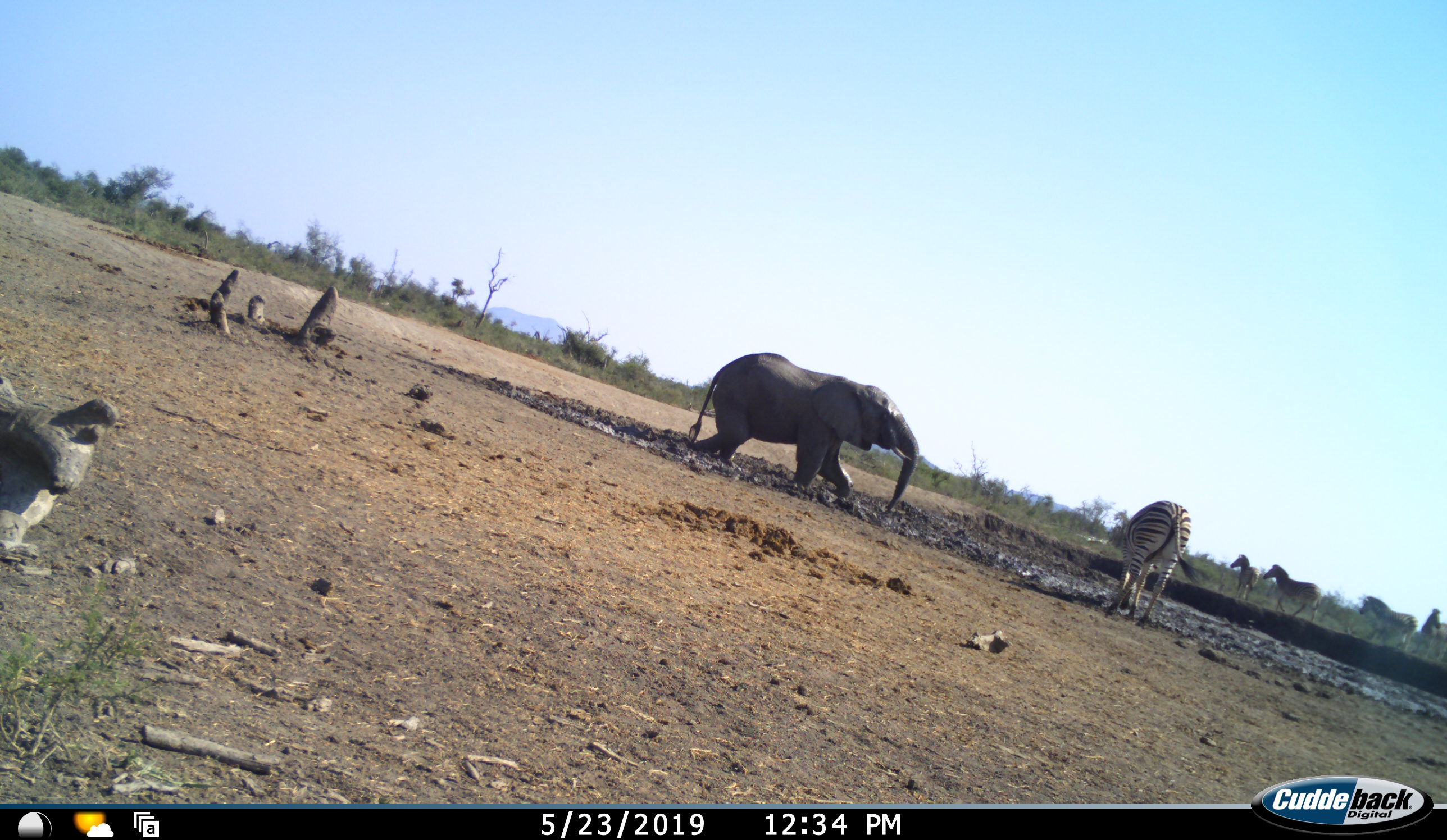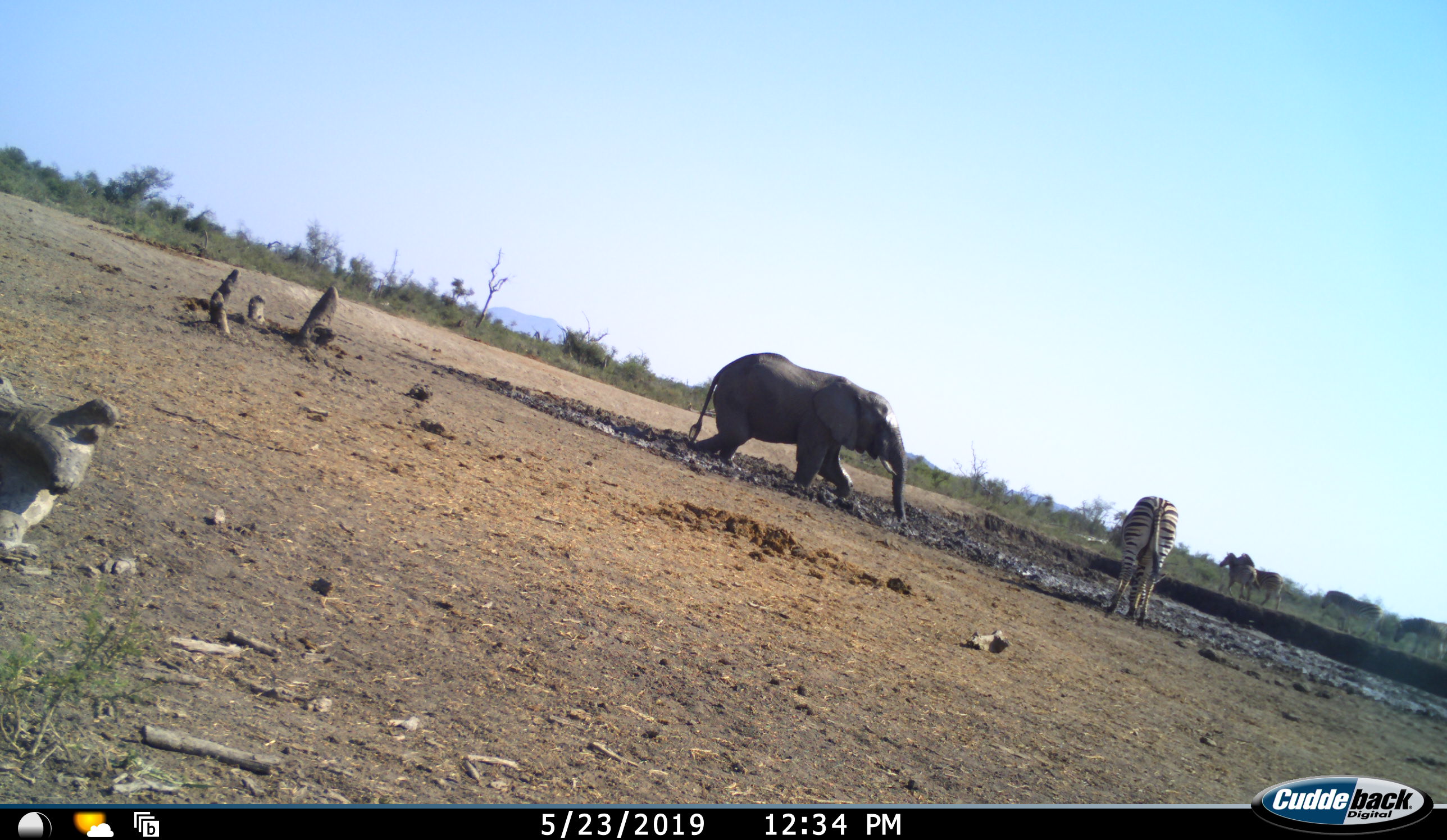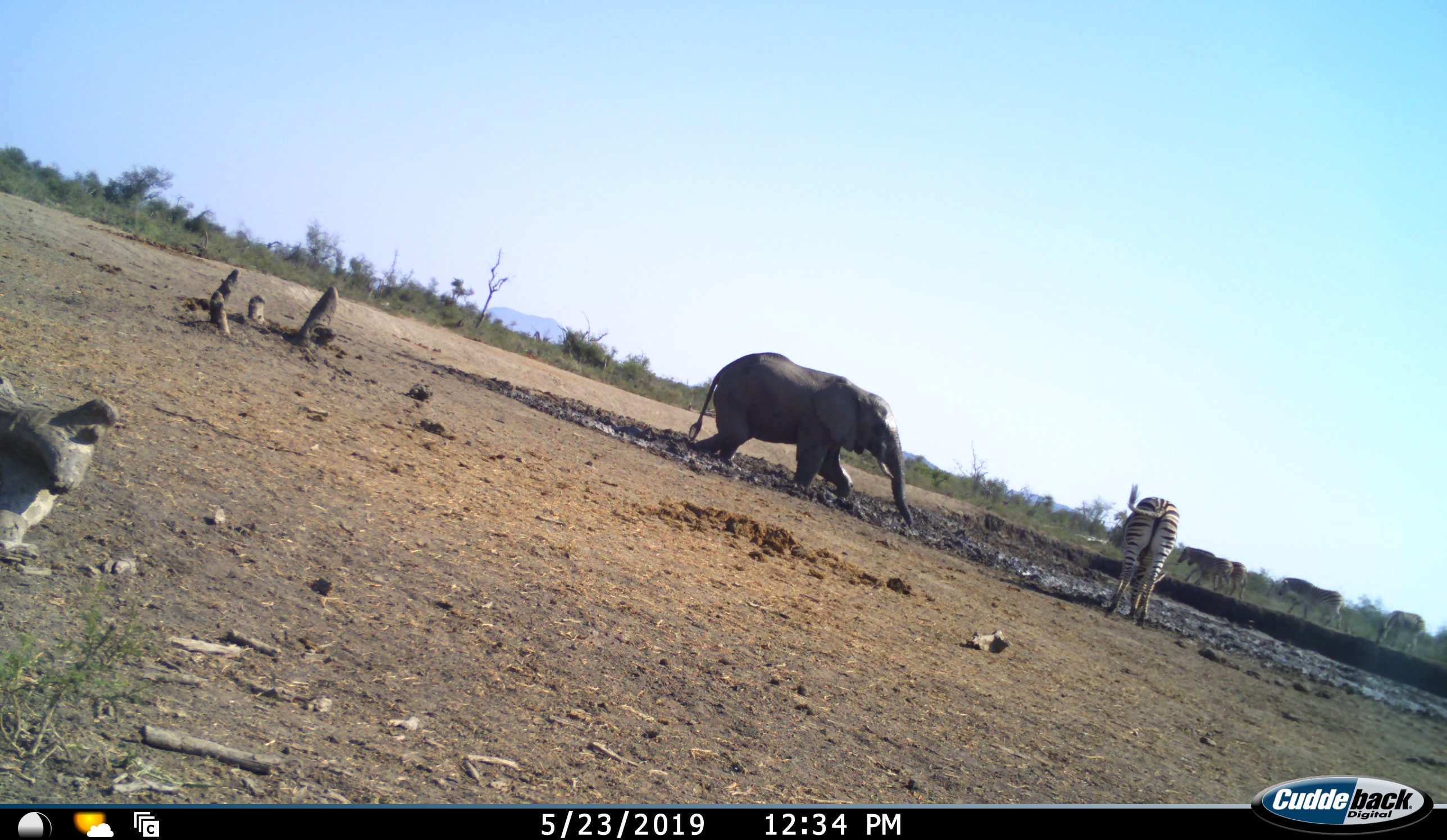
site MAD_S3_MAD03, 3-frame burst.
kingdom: Animalia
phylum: Chordata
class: Mammalia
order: Proboscidea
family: Elephantidae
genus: Loxodonta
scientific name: Loxodonta africana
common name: african bush elephant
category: elephant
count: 1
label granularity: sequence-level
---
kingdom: Animalia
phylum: Chordata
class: Mammalia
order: Perissodactyla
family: Equidae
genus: Equus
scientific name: Equus quagga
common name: plains zebra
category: zebraplains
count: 5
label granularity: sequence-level